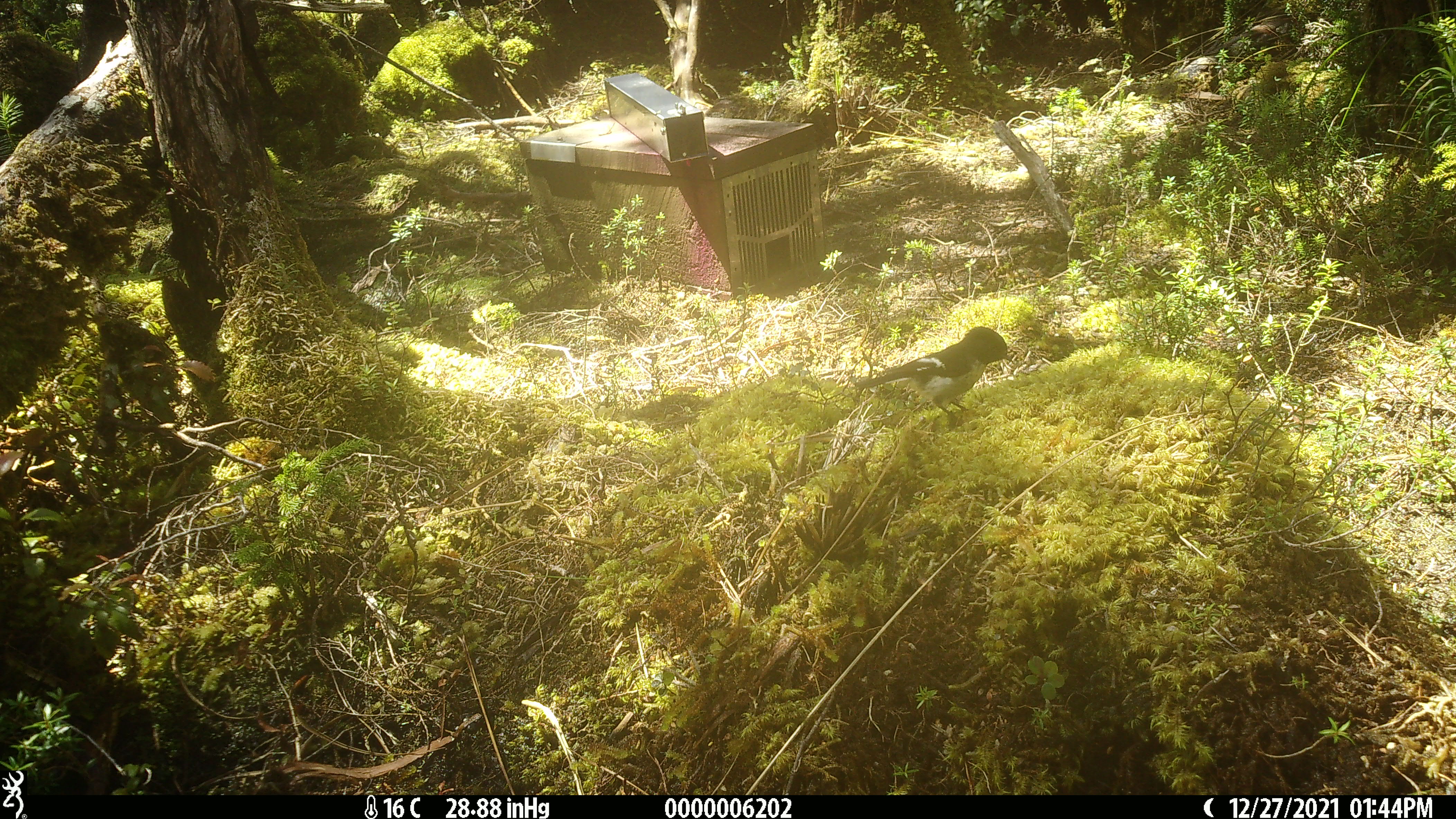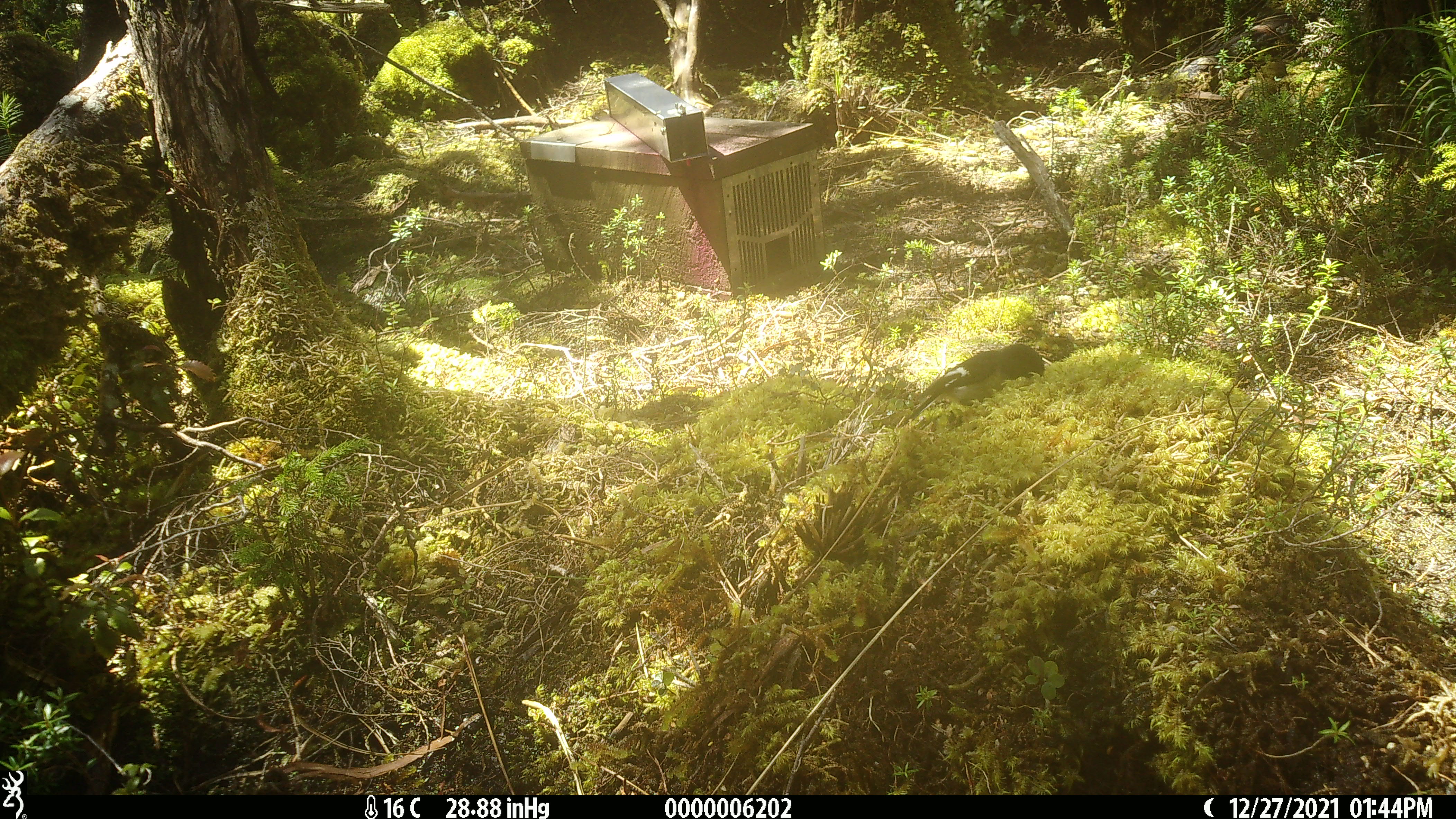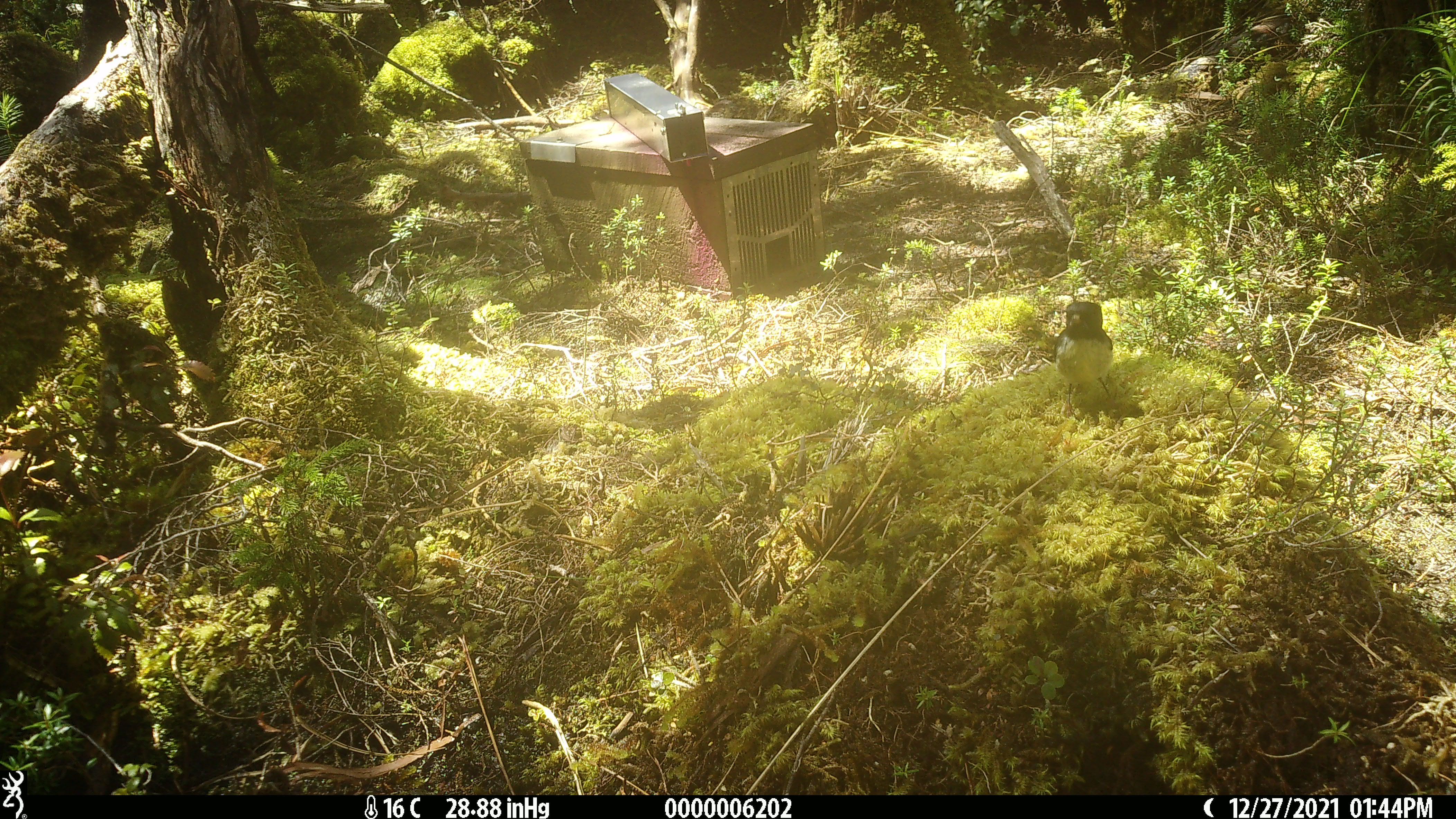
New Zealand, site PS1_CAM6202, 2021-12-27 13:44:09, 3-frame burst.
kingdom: Animalia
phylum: Chordata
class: Aves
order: Passeriformes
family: Petroicidae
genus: Petroica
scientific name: Petroica macrocephala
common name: tomtit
Tomtit (Petroica macrocephala).